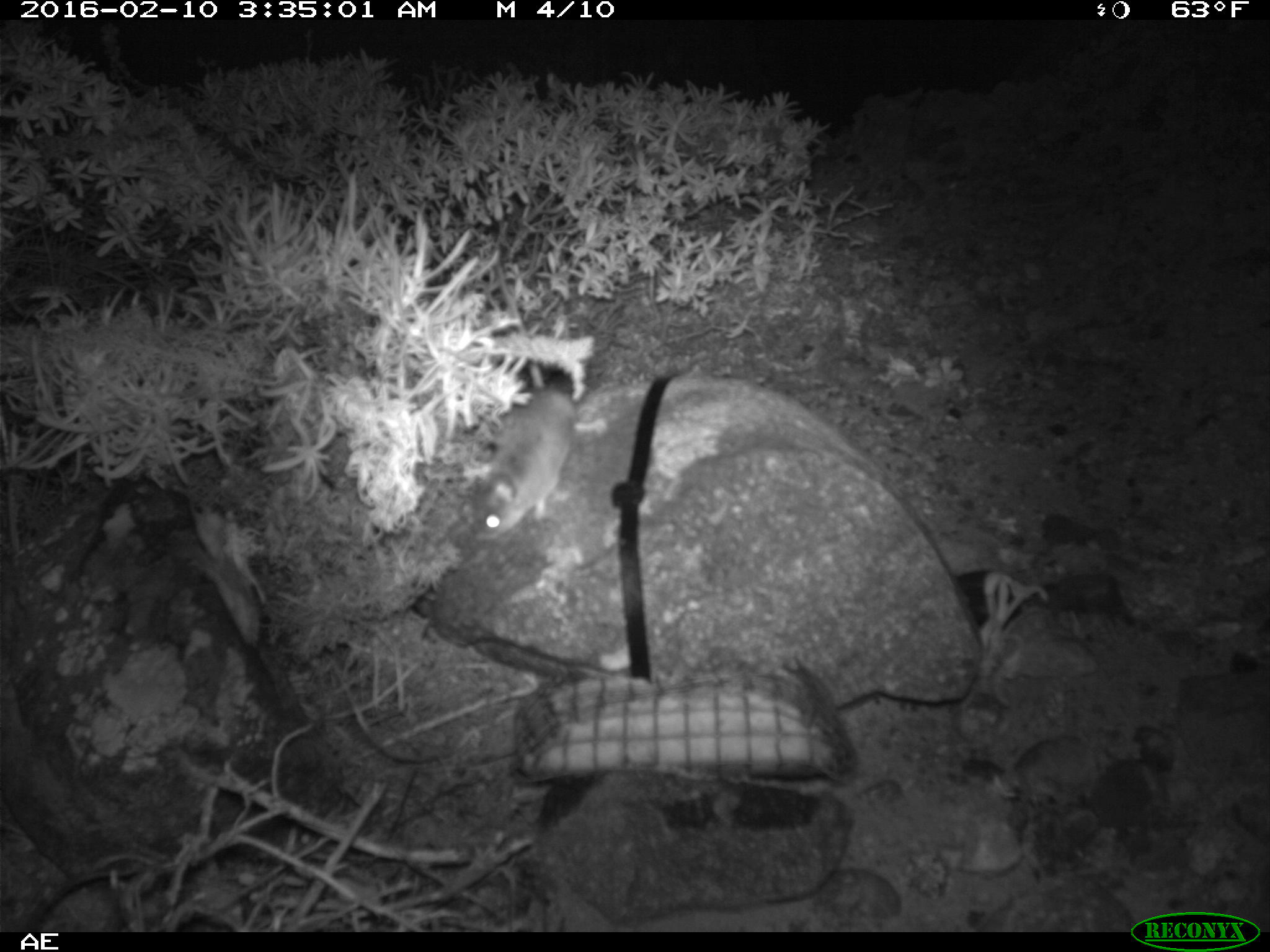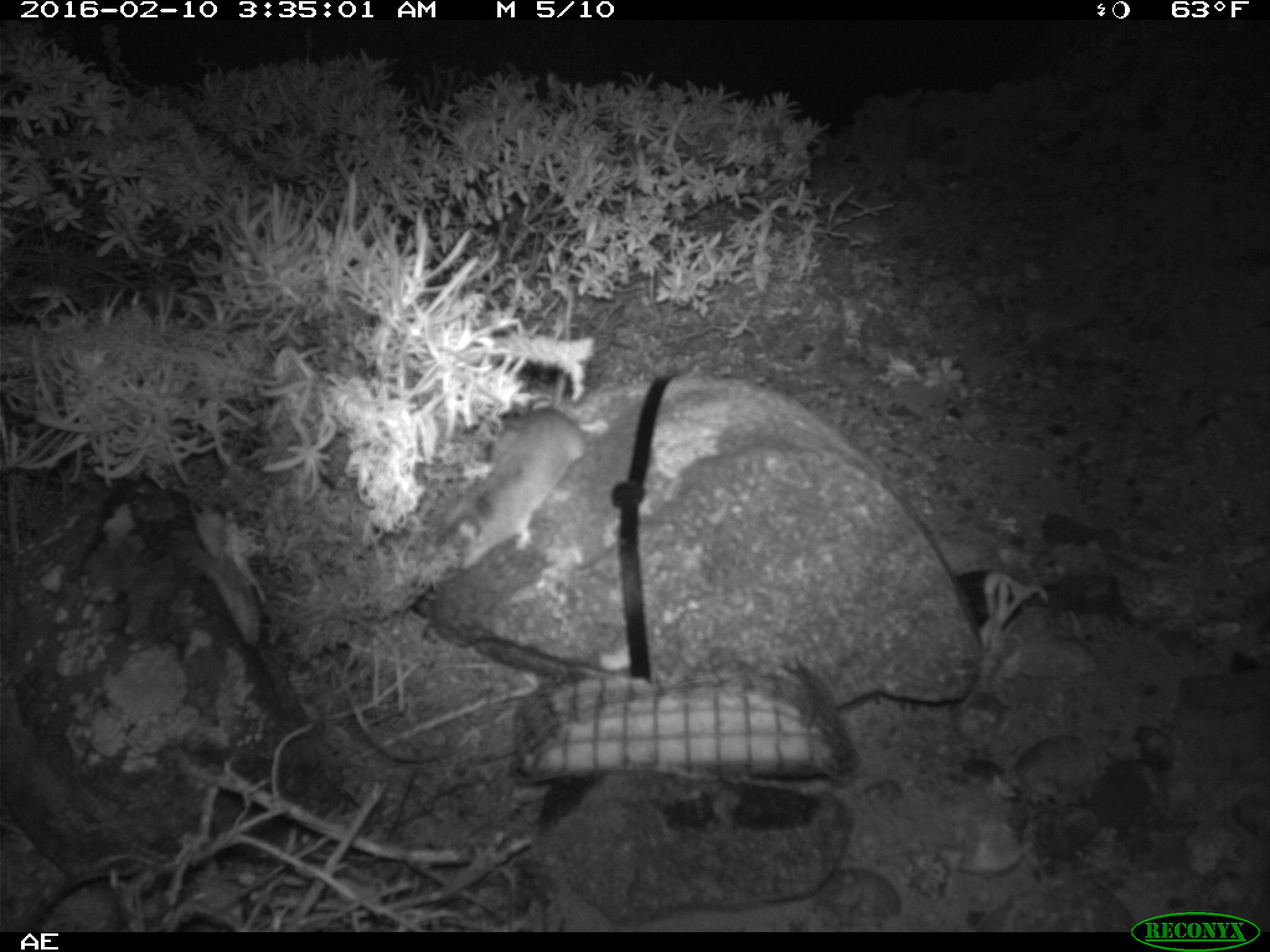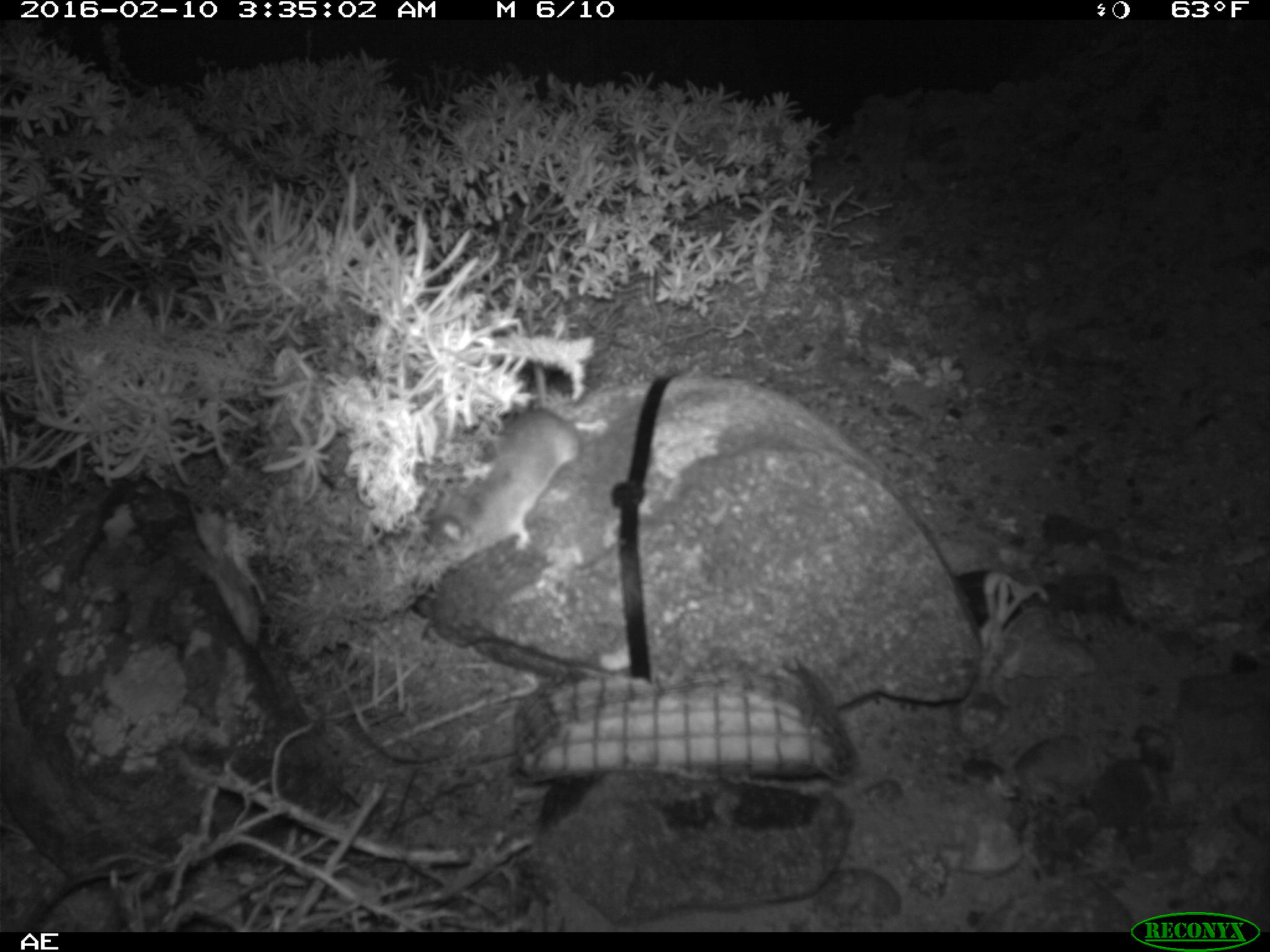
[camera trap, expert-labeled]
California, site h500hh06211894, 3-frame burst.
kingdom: Animalia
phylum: Chordata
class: Mammalia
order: Rodentia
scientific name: Rodentia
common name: rodent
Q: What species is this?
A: Rodent (Rodentia).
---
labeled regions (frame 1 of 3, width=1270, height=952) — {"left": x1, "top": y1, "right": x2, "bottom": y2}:
rodent: {"left": 469, "top": 265, "right": 575, "bottom": 542}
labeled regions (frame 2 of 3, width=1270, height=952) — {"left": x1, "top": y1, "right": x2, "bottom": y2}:
rodent: {"left": 443, "top": 281, "right": 581, "bottom": 574}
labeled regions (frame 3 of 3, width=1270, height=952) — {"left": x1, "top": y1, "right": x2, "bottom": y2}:
rodent: {"left": 423, "top": 304, "right": 608, "bottom": 571}